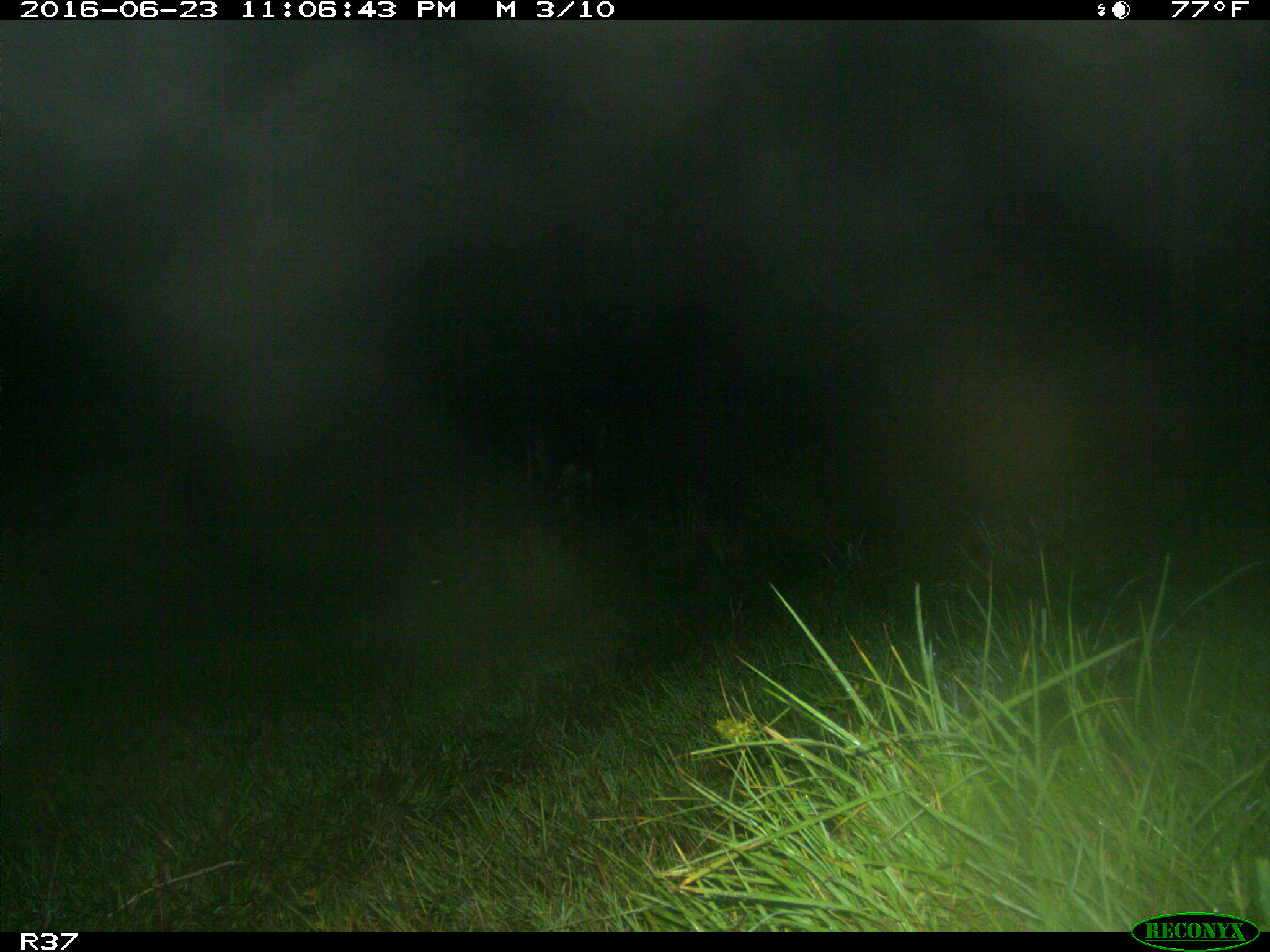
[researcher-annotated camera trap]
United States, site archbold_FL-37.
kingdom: Animalia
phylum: Chordata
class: Mammalia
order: Artiodactyla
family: Bovidae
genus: Bos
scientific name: Bos taurus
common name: domestic cow